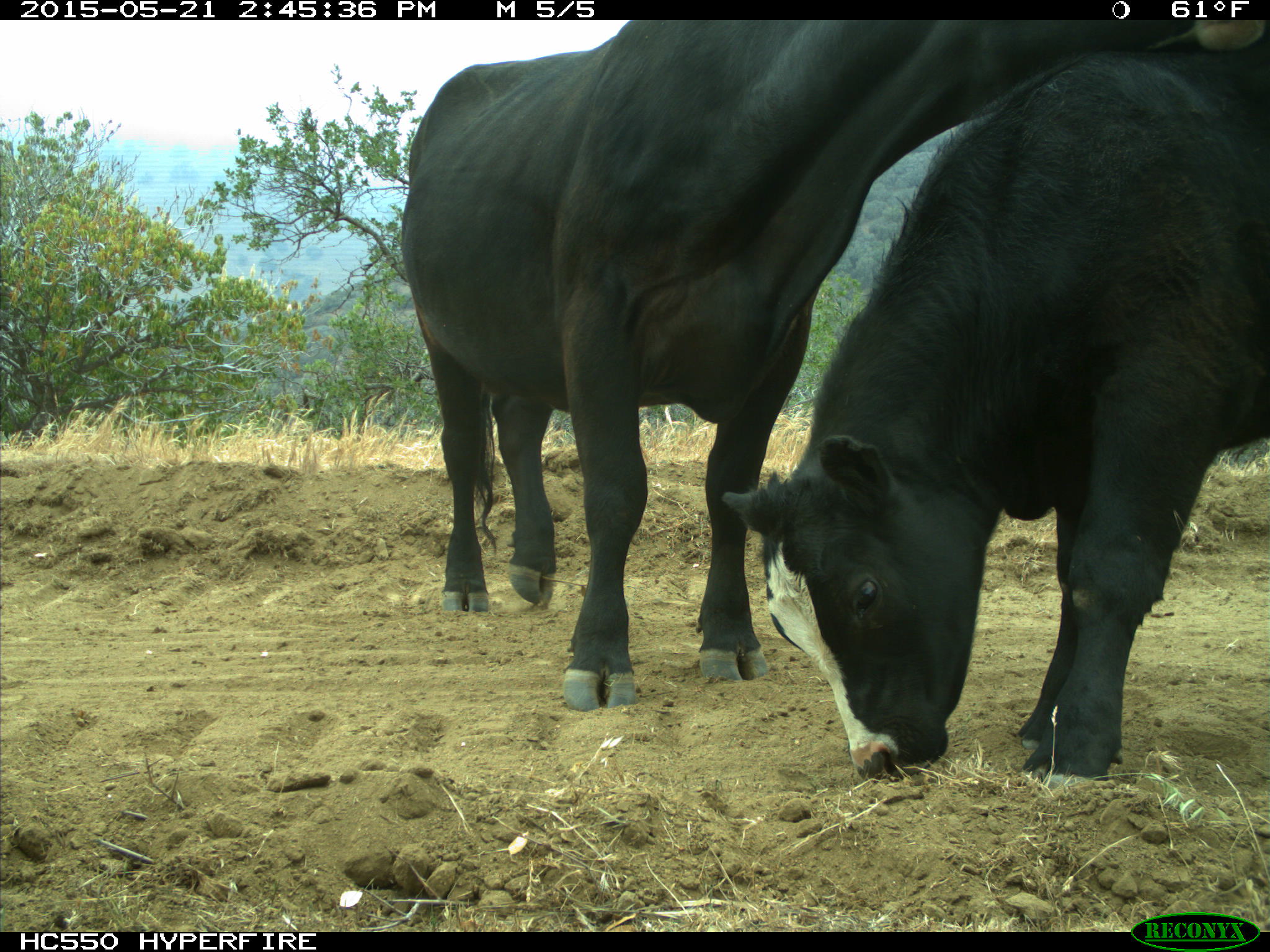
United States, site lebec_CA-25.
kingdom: Animalia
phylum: Chordata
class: Mammalia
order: Artiodactyla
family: Bovidae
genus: Bos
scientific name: Bos taurus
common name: domestic cow